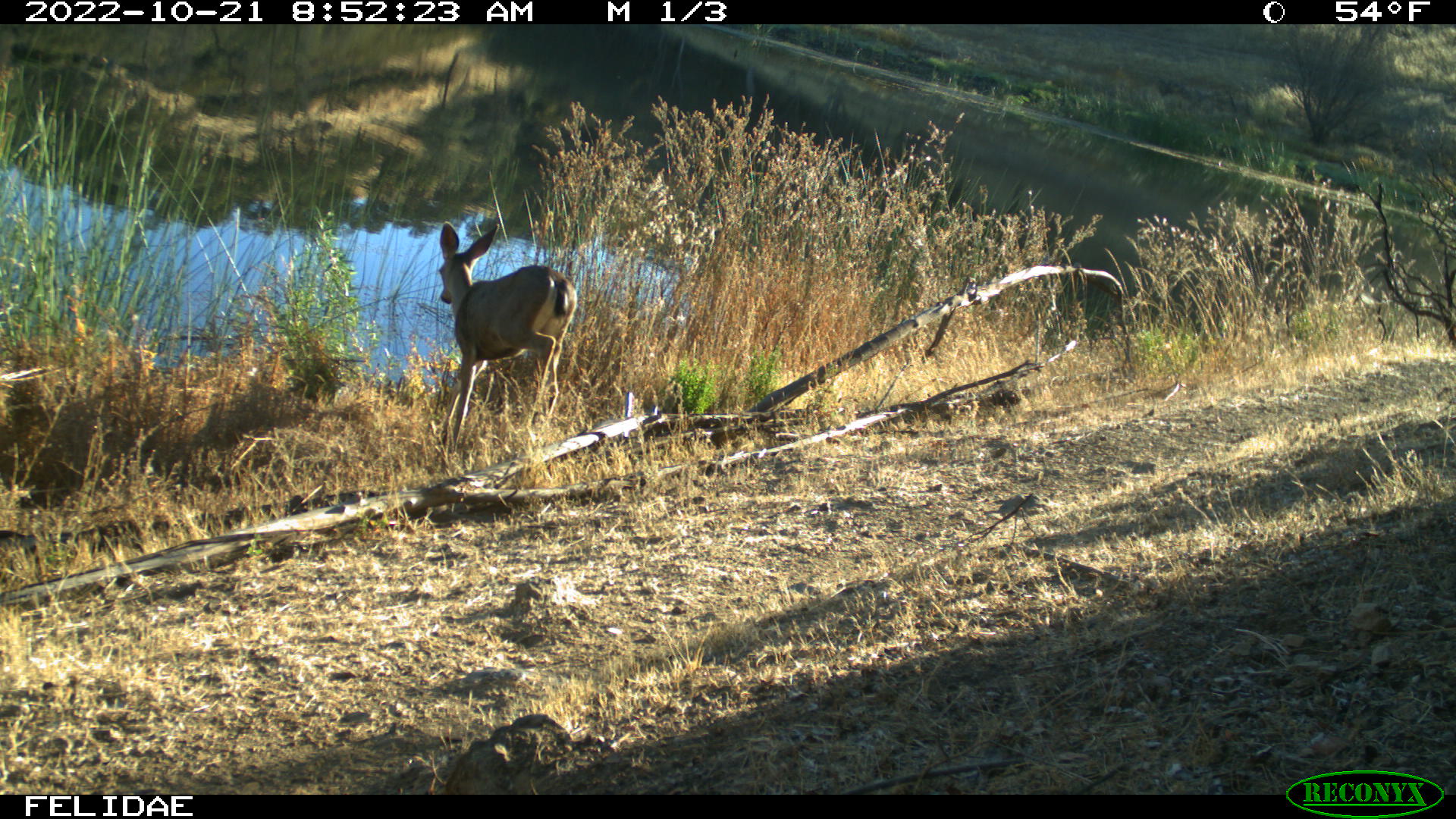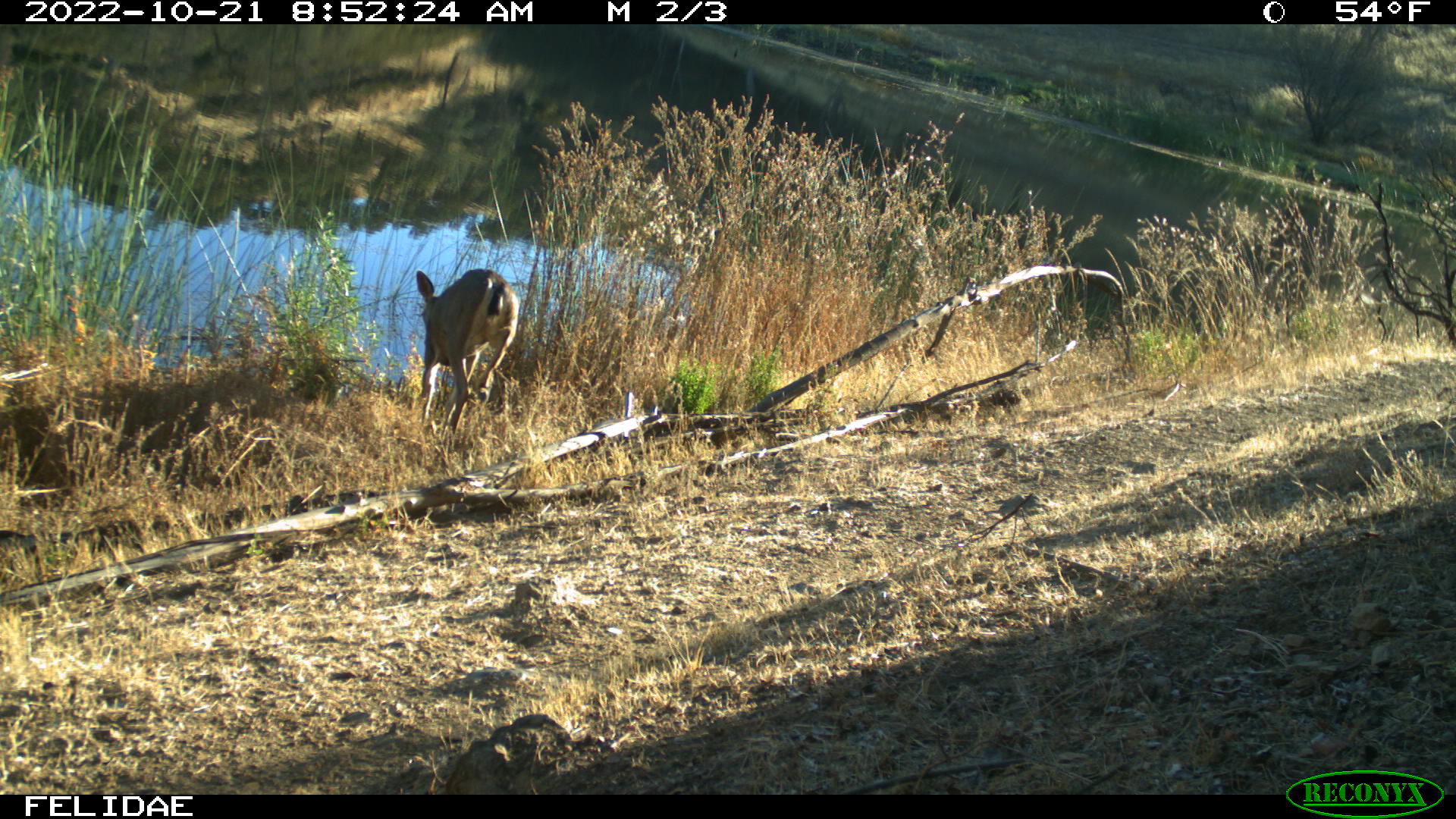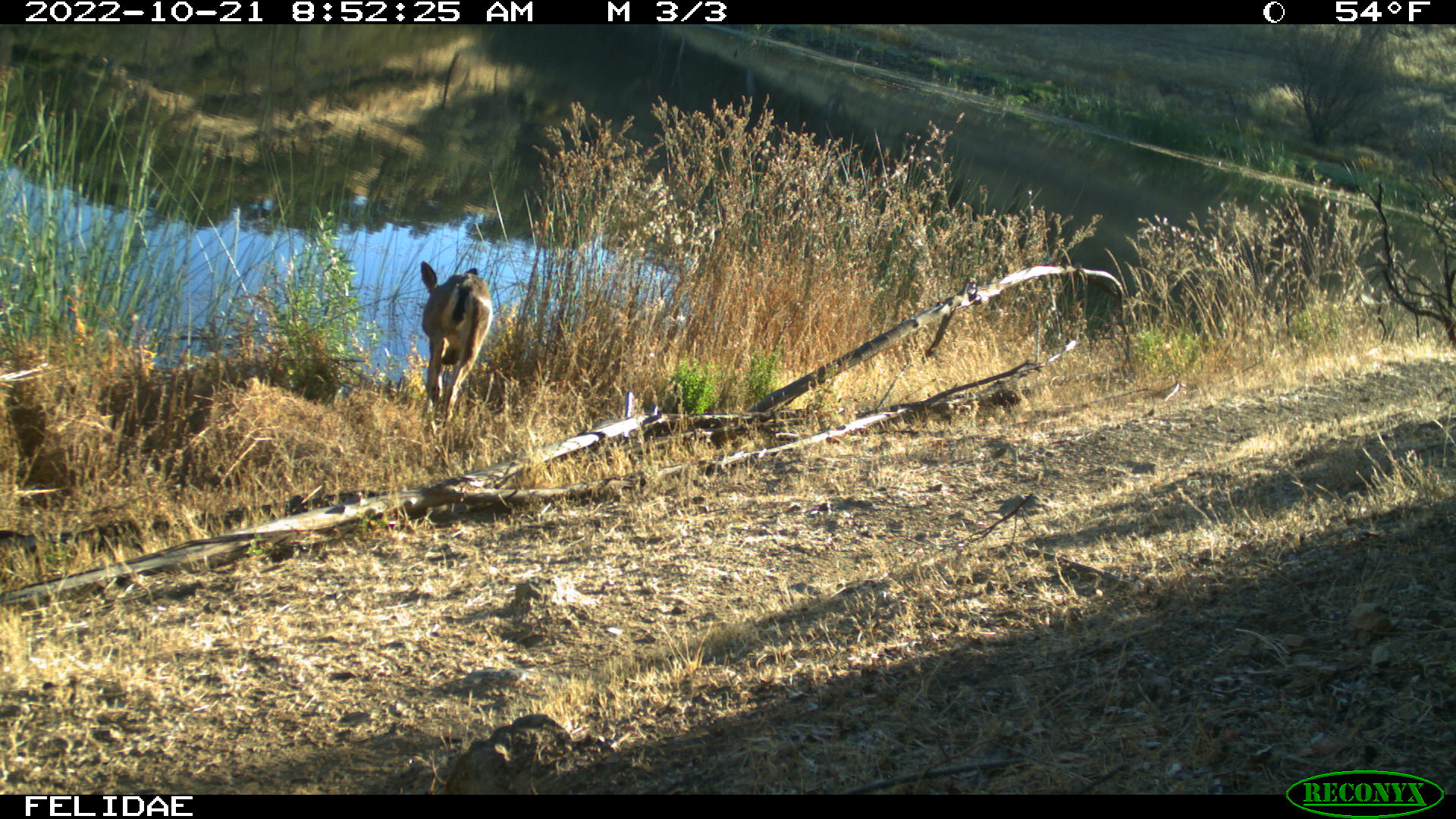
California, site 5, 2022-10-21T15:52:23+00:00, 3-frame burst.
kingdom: Animalia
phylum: Chordata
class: Mammalia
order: Artiodactyla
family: Cervidae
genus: Odocoileus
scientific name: Odocoileus hemionus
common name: mule deer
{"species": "mule deer (Odocoileus hemionus)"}